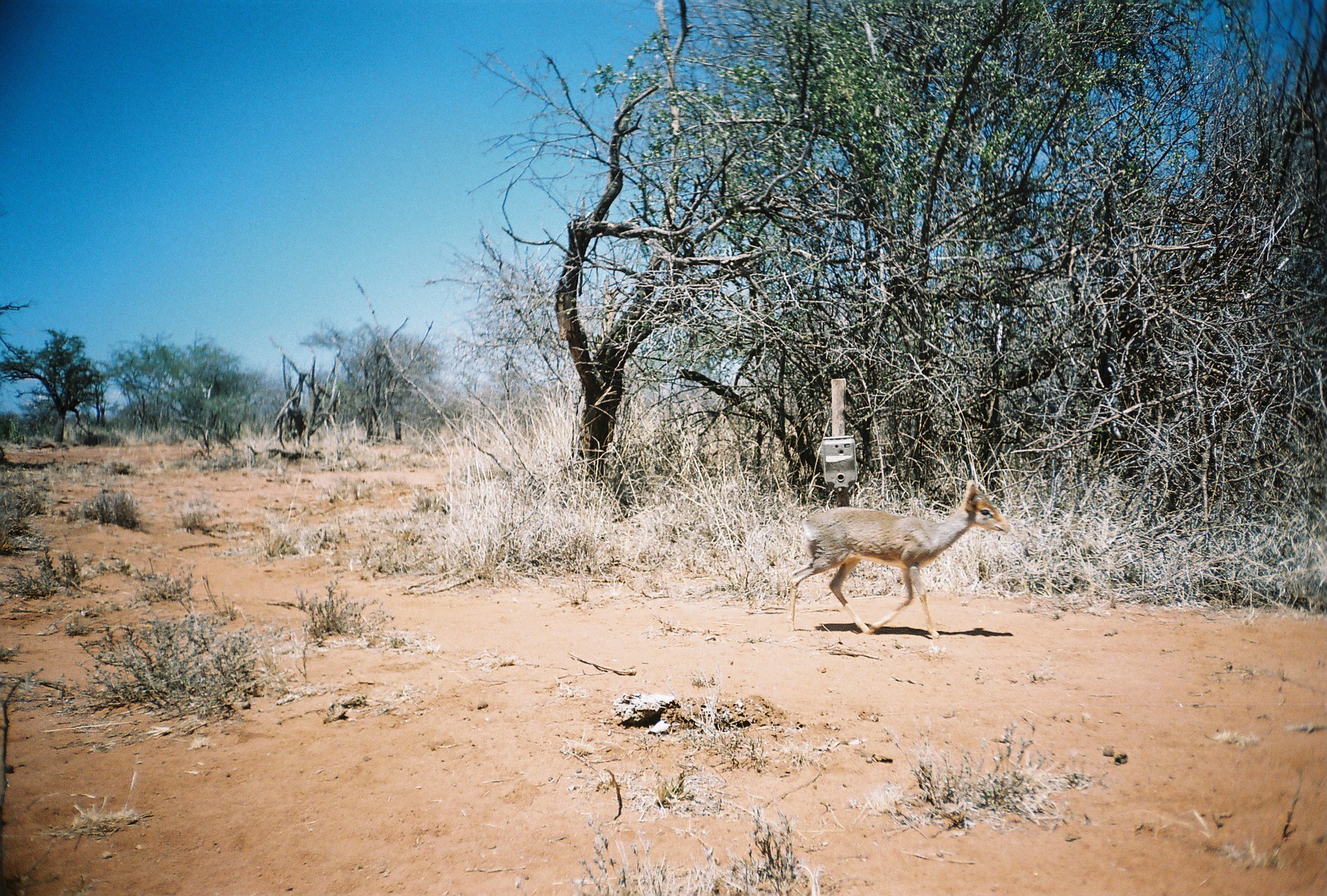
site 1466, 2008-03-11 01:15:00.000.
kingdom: Animalia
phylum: Chordata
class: Mammalia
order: Artiodactyla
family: Bovidae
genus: Madoqua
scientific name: Madoqua guentheri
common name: günther's dik-dik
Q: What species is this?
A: Madoqua guentheri (günther's dik-dik).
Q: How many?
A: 1.